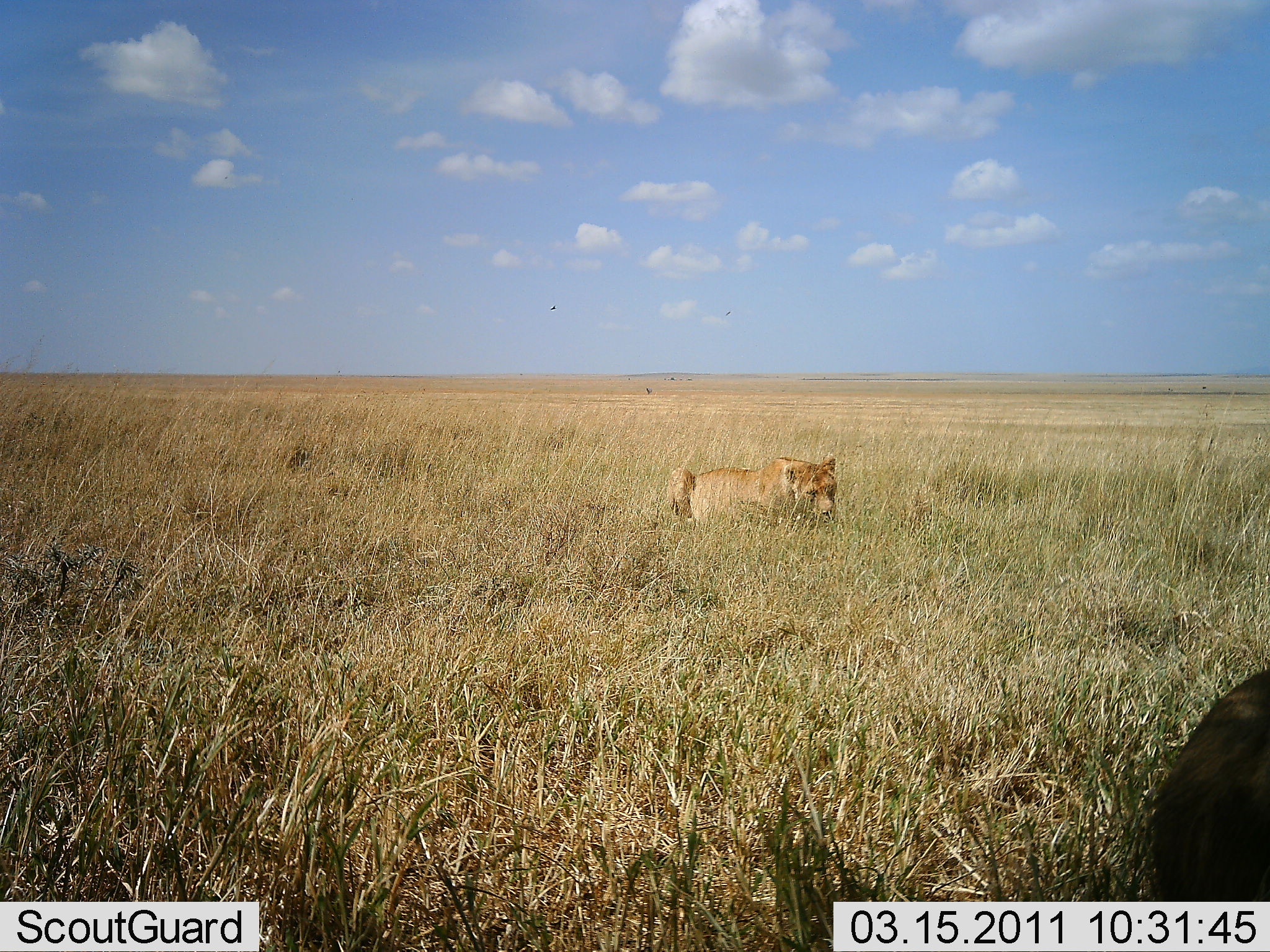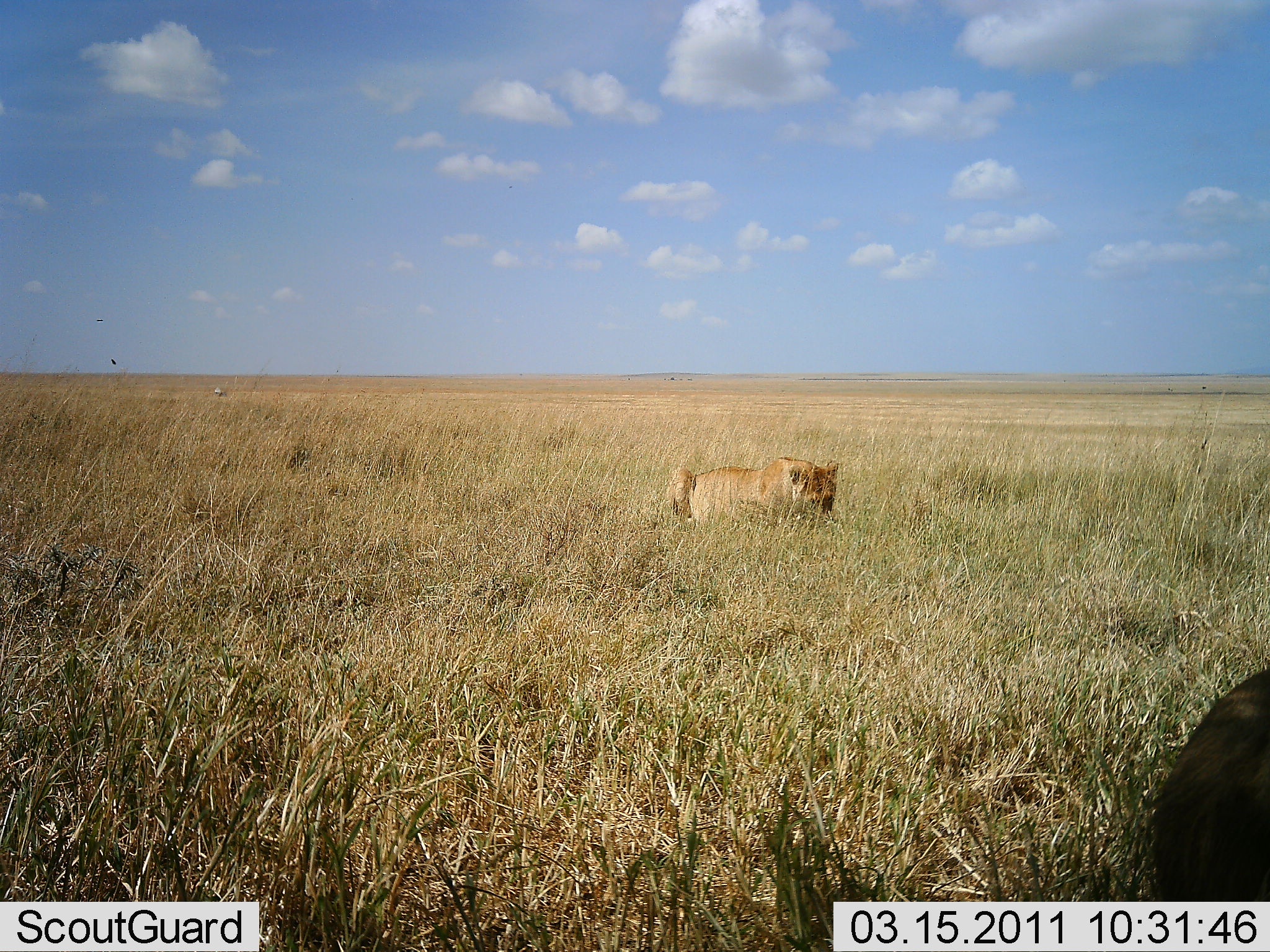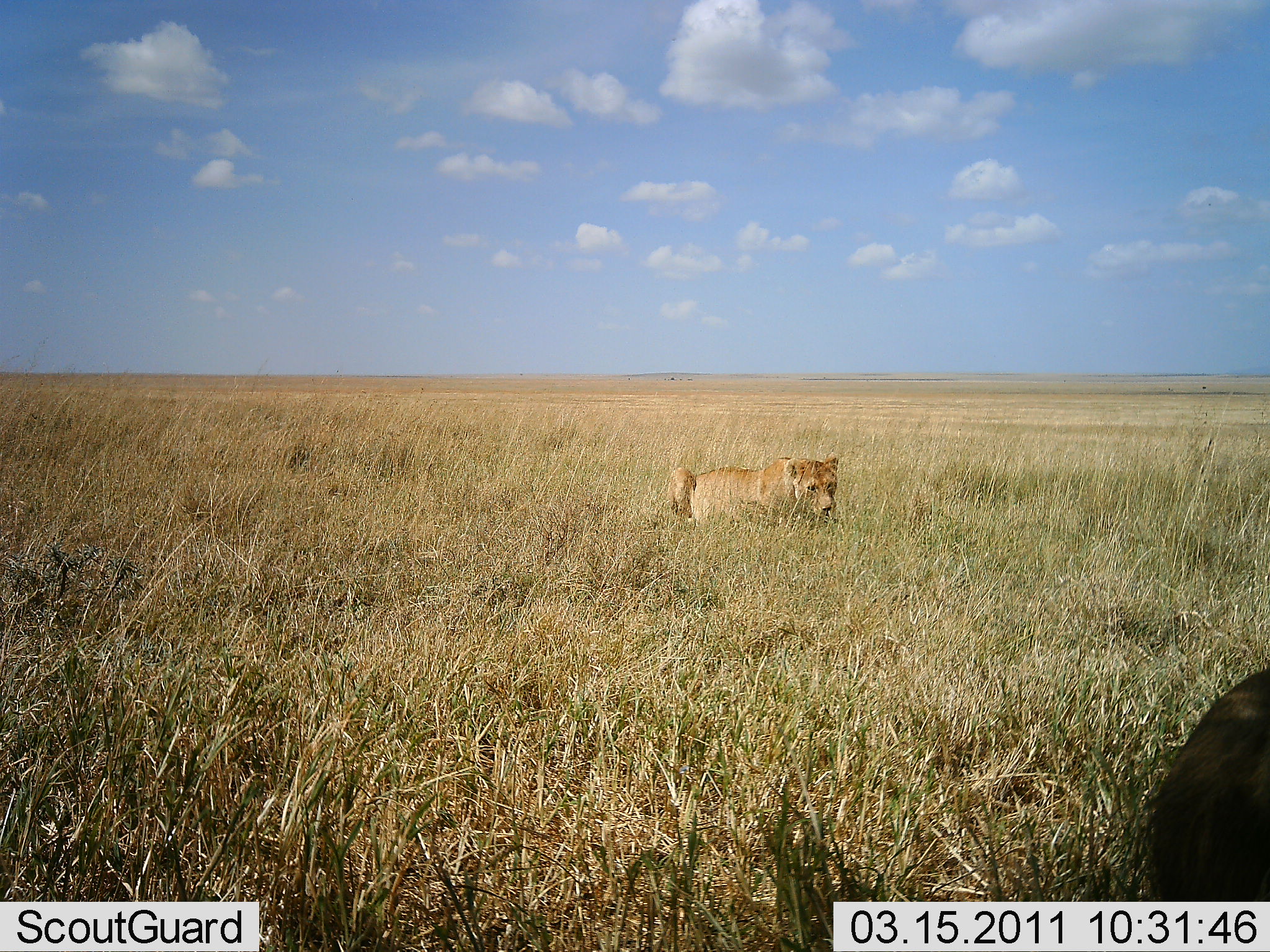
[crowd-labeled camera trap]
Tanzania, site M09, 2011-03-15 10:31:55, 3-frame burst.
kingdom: Animalia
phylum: Chordata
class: Mammalia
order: Carnivora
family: Felidae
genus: Panthera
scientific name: Panthera leo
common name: lion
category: lionfemale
Lionfemale (lion) (Panthera leo), count 2. Behavior (volunteer vote fractions): standing 0%, resting 92%, moving 0%, interacting 0%. Young present (vote fraction): 0%. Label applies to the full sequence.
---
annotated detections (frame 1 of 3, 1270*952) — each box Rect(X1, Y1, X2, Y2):
animal: Rect(1152, 669, 1270, 902); Rect(669, 456, 839, 541)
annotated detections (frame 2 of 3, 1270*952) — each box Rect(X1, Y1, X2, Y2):
animal: Rect(1149, 669, 1270, 902); Rect(670, 456, 839, 540)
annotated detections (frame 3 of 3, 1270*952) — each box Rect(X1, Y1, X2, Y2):
animal: Rect(1145, 668, 1270, 901); Rect(669, 455, 841, 535)